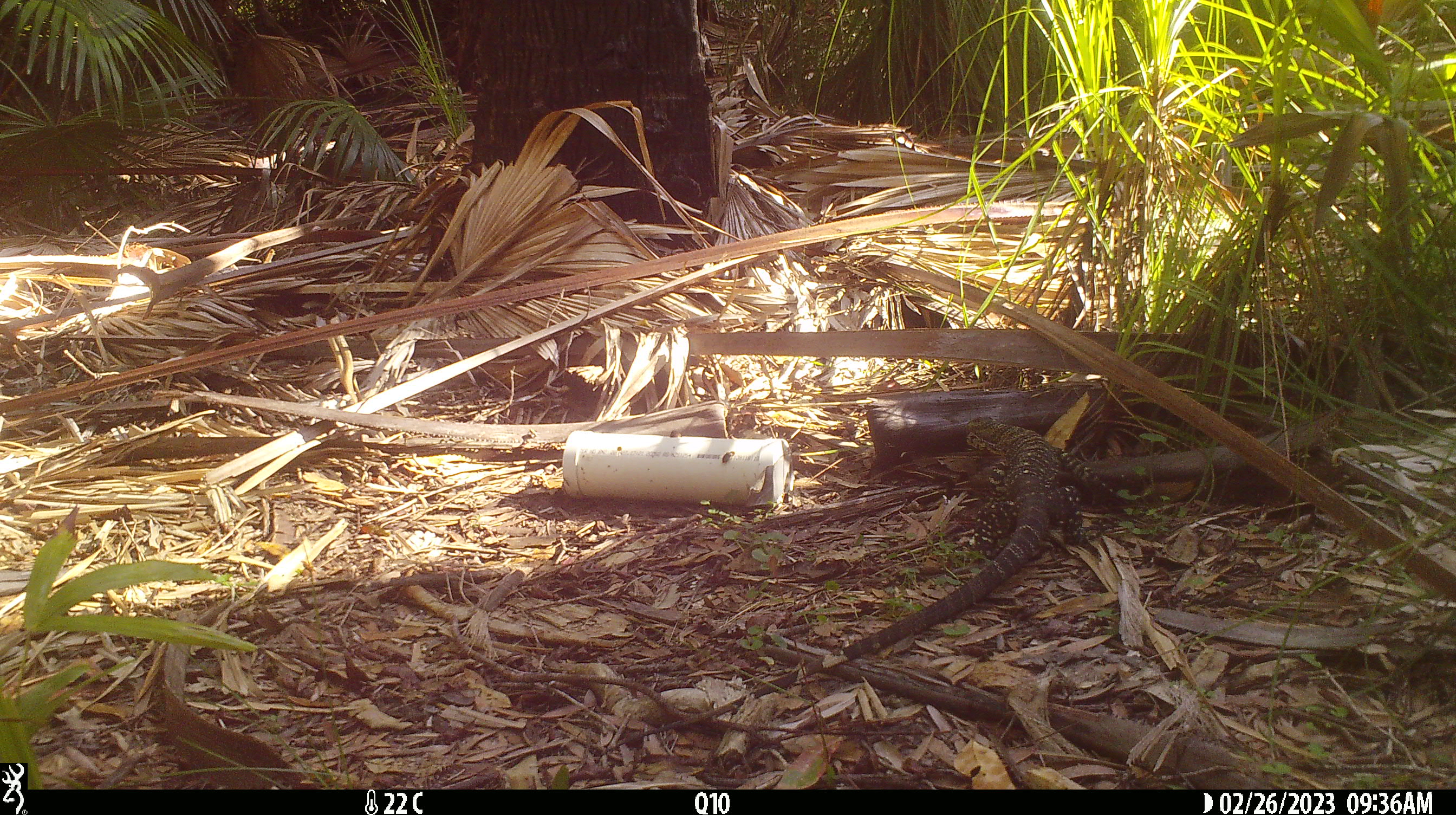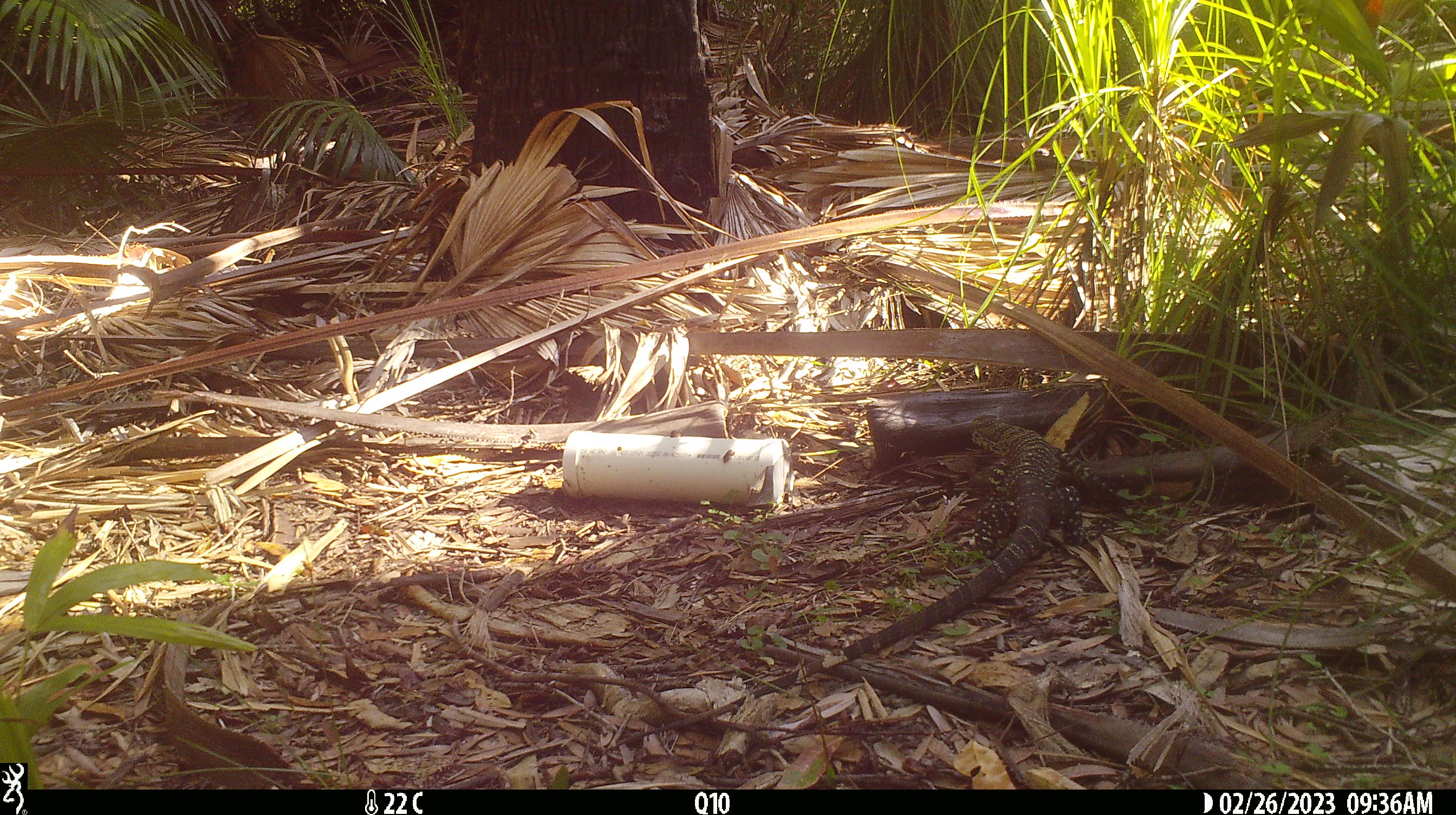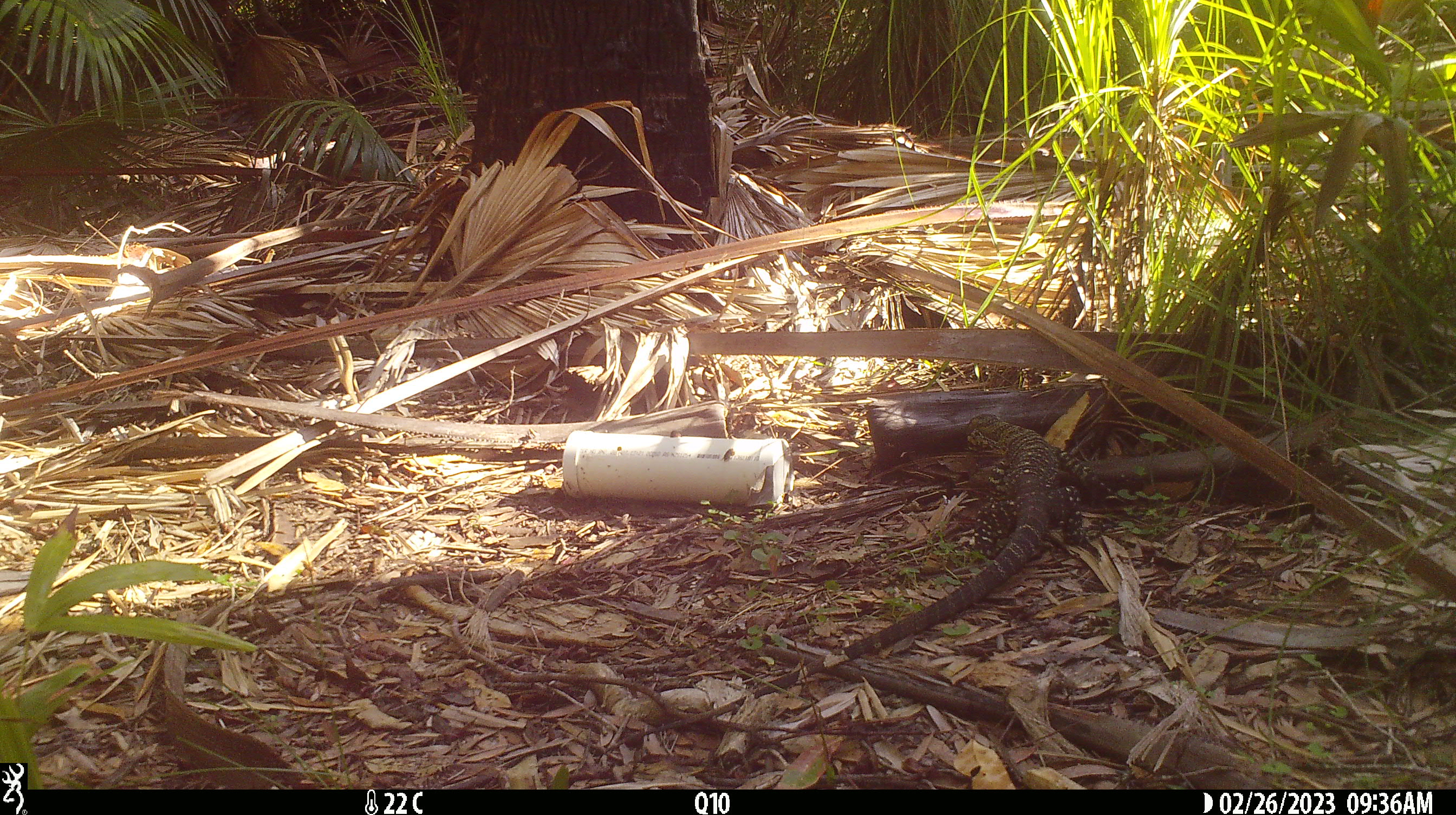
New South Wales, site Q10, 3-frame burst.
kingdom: Animalia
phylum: Chordata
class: Reptilia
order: Squamata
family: Varanidae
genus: Varanus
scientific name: Varanus varius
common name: lace monitor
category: goanna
Goanna (lace monitor) (Varanus varius).